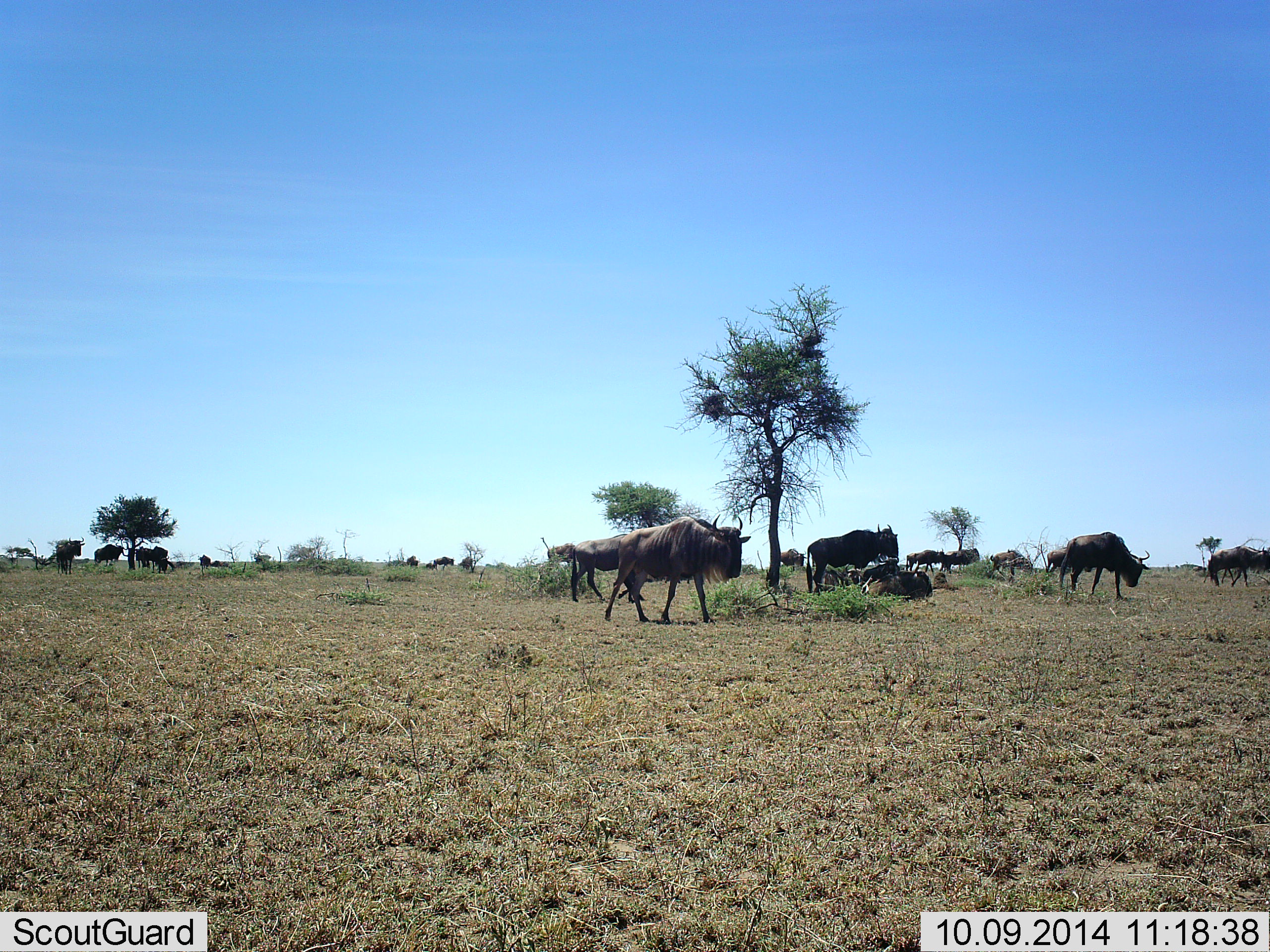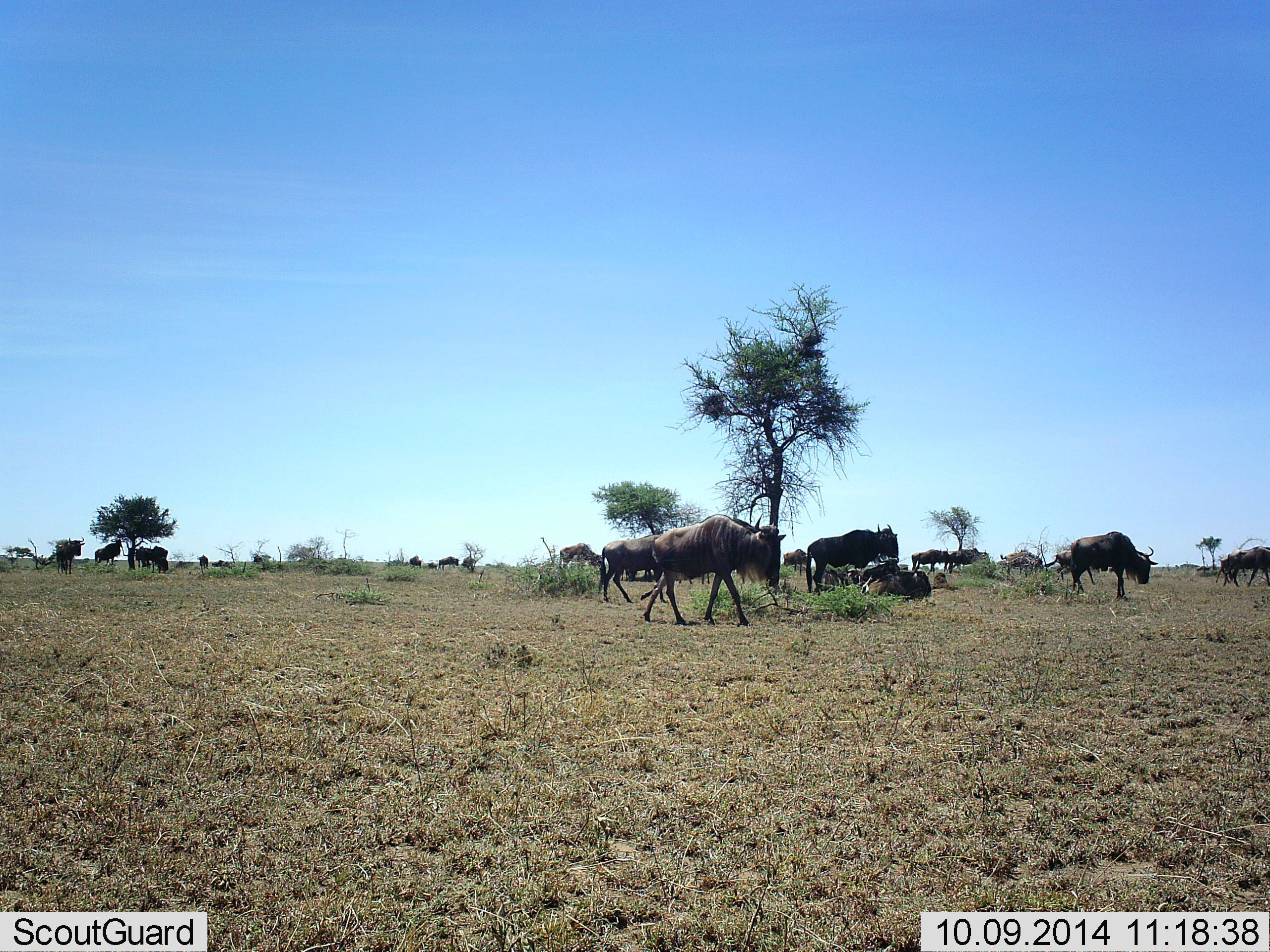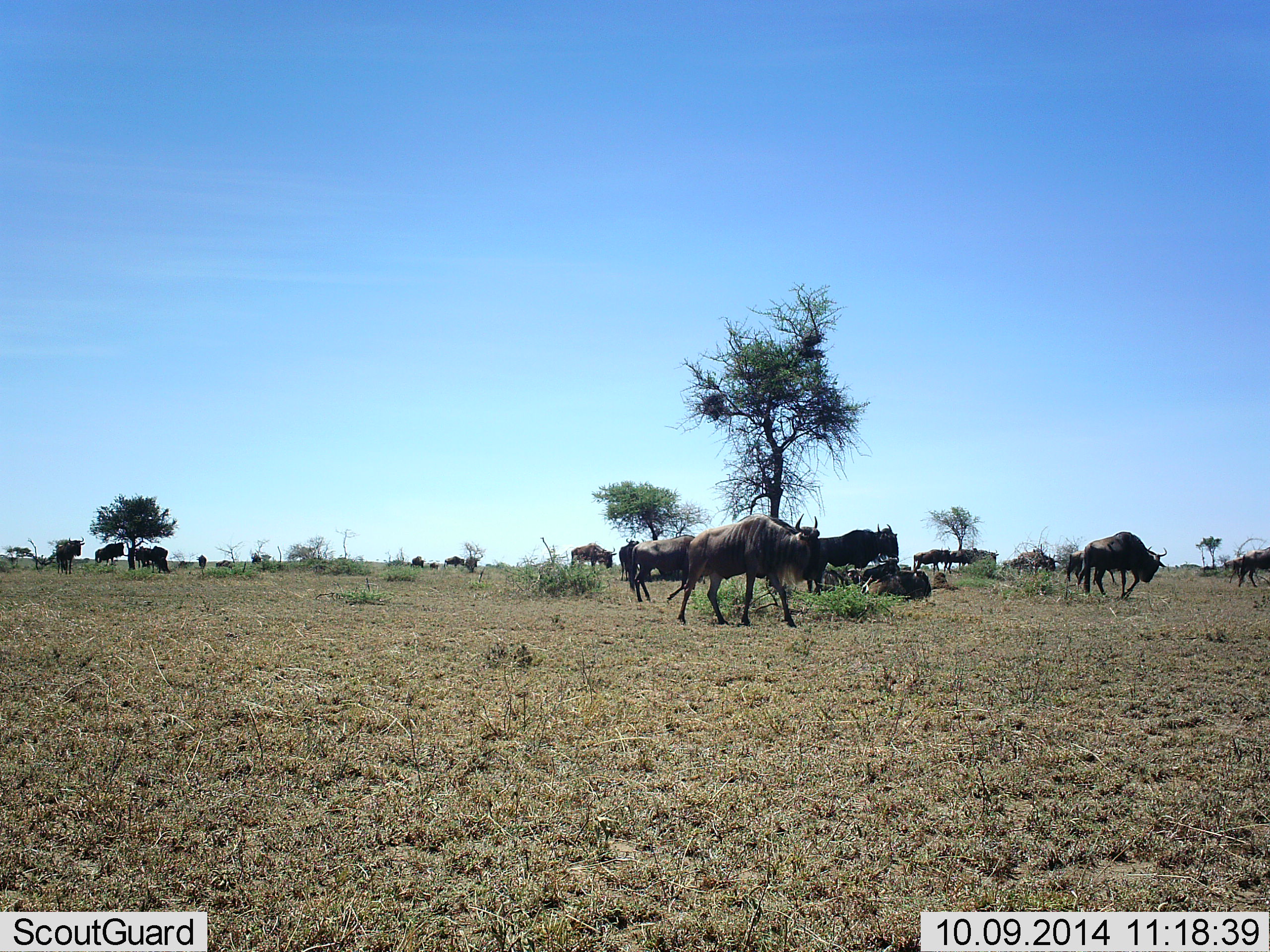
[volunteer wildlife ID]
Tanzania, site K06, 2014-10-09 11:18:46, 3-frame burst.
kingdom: Animalia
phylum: Chordata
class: Mammalia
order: Artiodactyla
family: Bovidae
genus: Connochaetes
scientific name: Connochaetes taurinus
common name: blue wildebeest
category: wildebeest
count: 11-50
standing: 60%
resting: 60%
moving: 80%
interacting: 20%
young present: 0%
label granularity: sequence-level